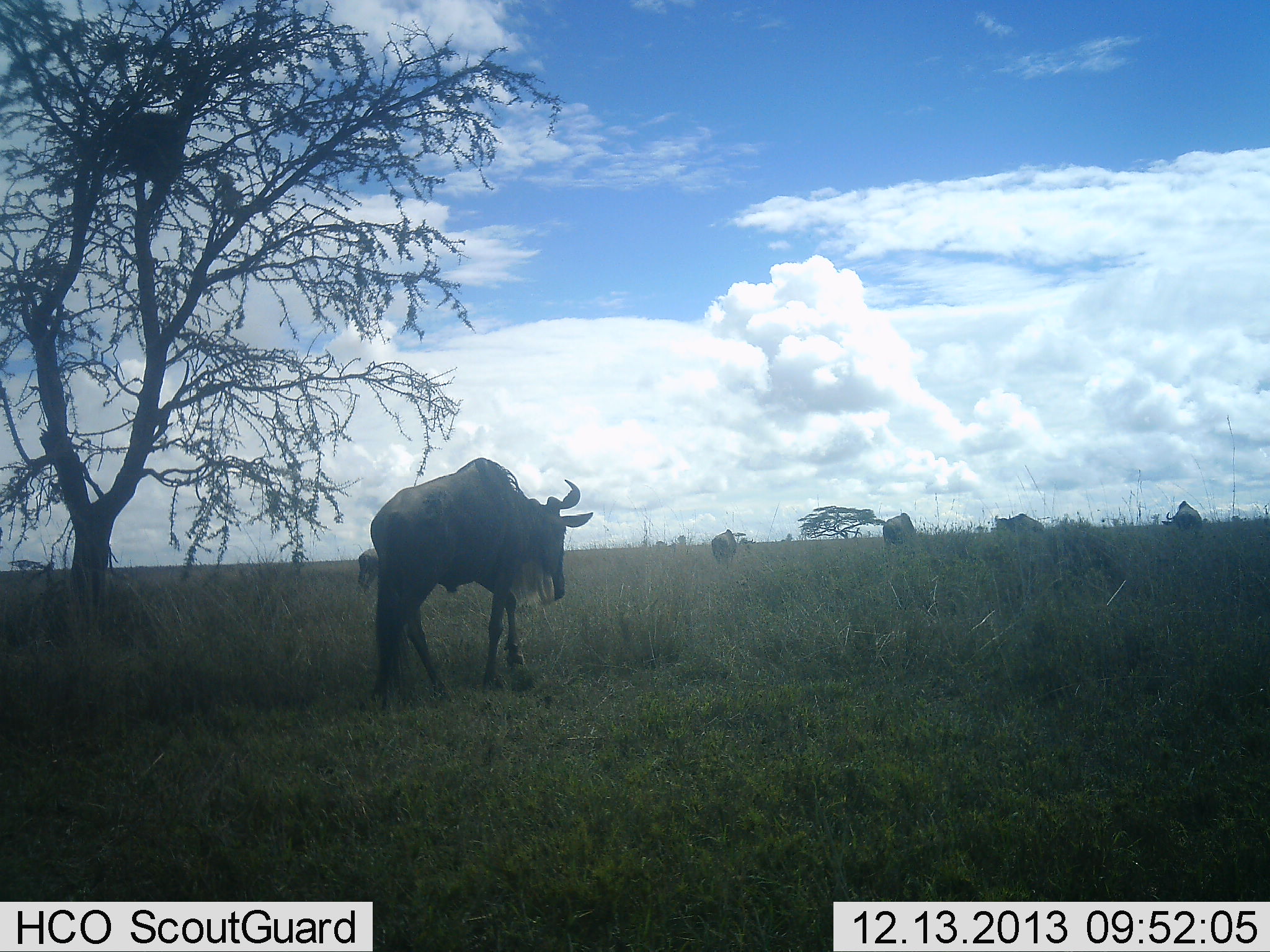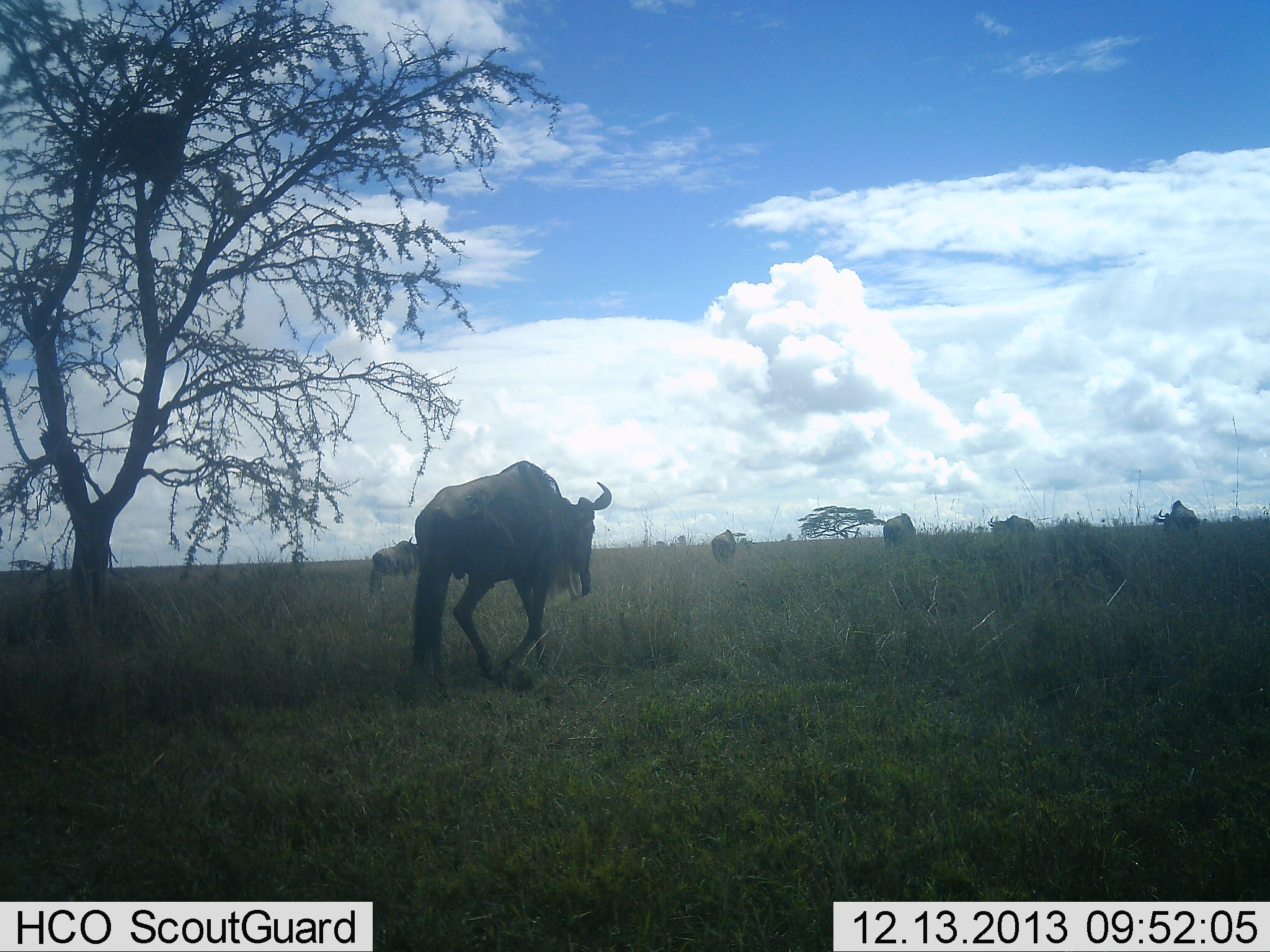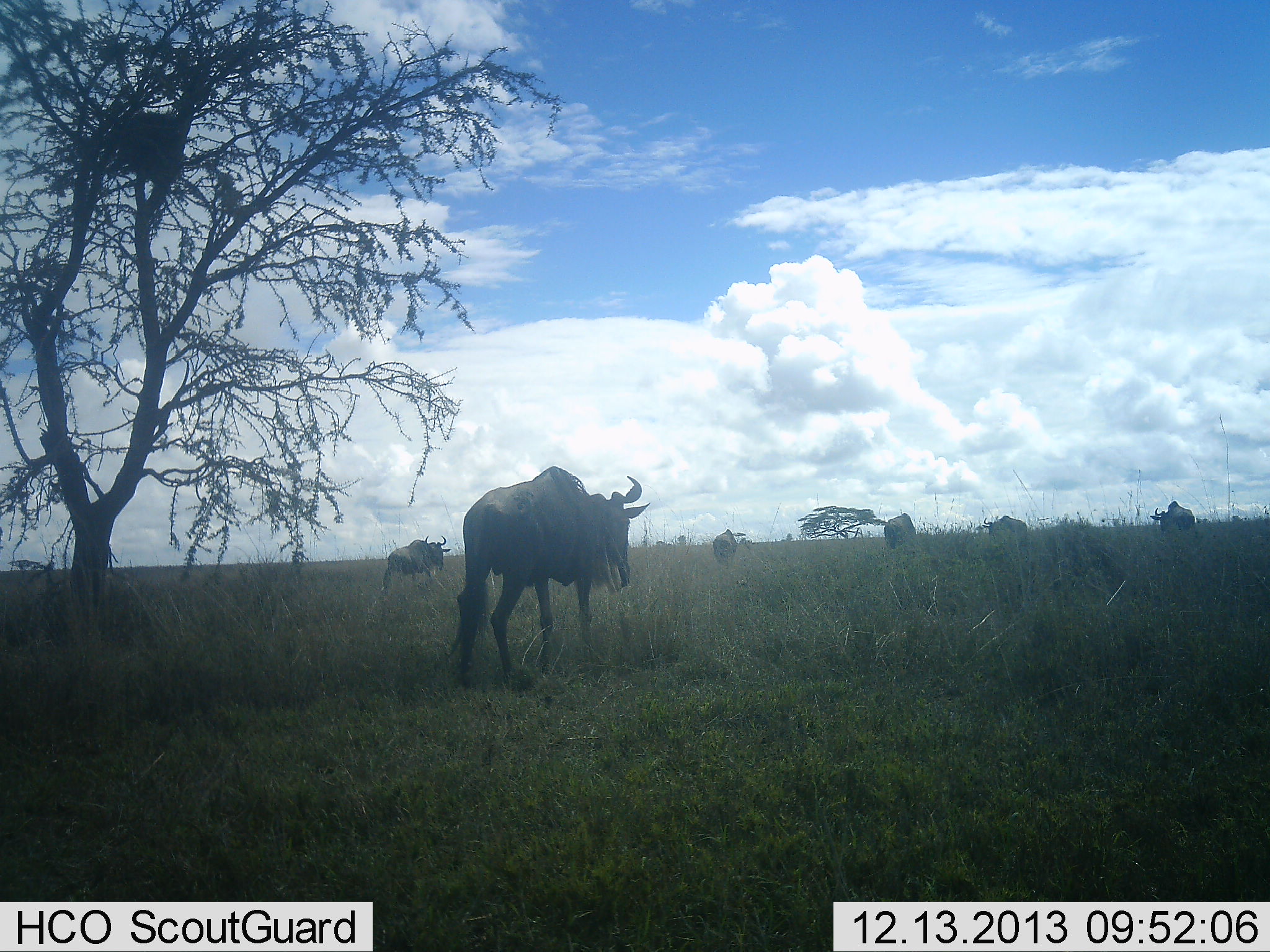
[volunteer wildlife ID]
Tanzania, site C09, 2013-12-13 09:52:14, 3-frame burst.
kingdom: Animalia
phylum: Chordata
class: Mammalia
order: Artiodactyla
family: Bovidae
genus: Connochaetes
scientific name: Connochaetes taurinus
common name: blue wildebeest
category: wildebeest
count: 6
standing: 60%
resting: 0%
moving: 90%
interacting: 0%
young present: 0%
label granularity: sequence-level